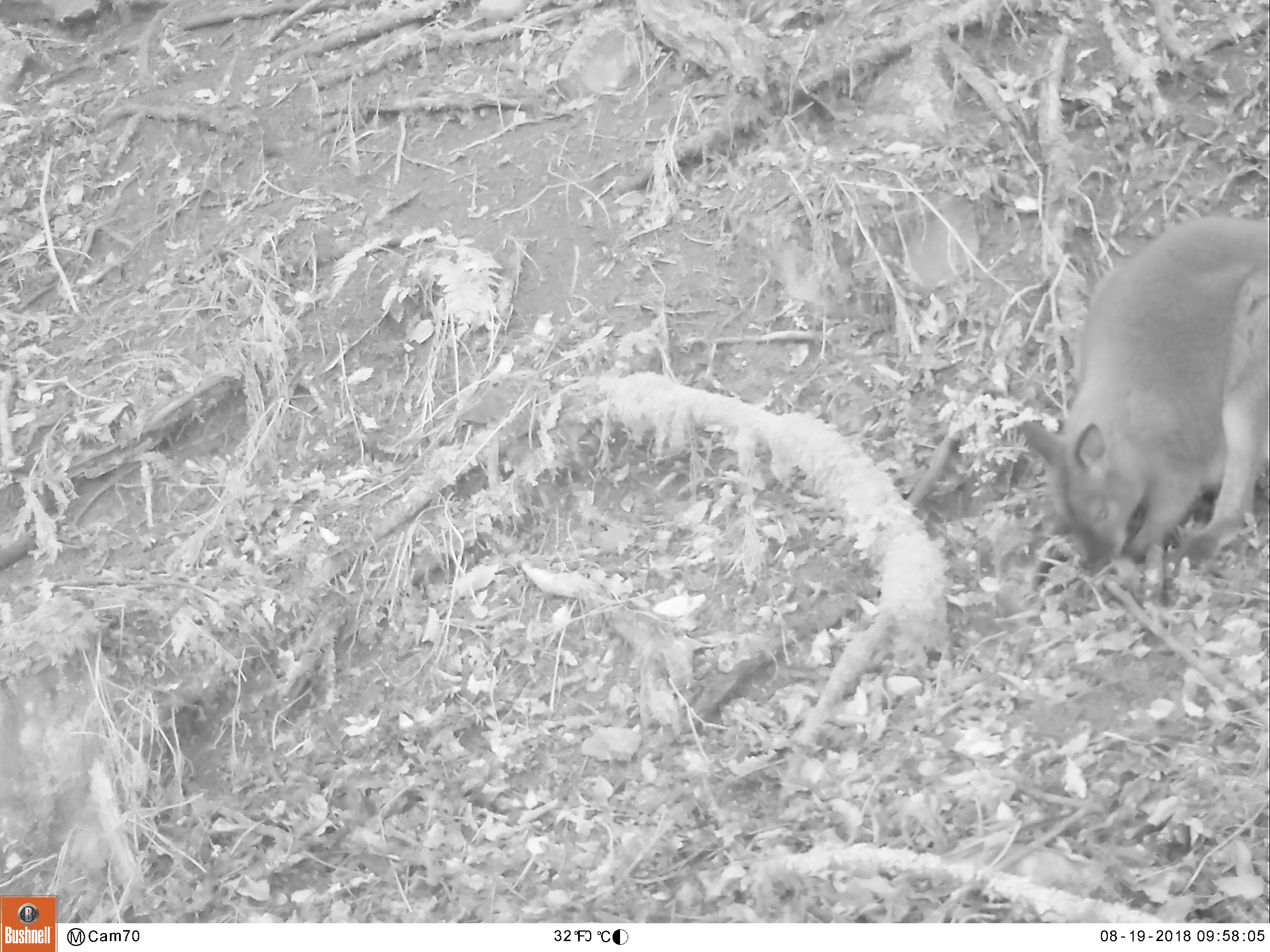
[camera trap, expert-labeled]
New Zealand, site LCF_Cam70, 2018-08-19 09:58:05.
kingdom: Animalia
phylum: Chordata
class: Mammalia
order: Diprotodontia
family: Macropodidae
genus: Notamacropus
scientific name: Notamacropus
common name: wallaby